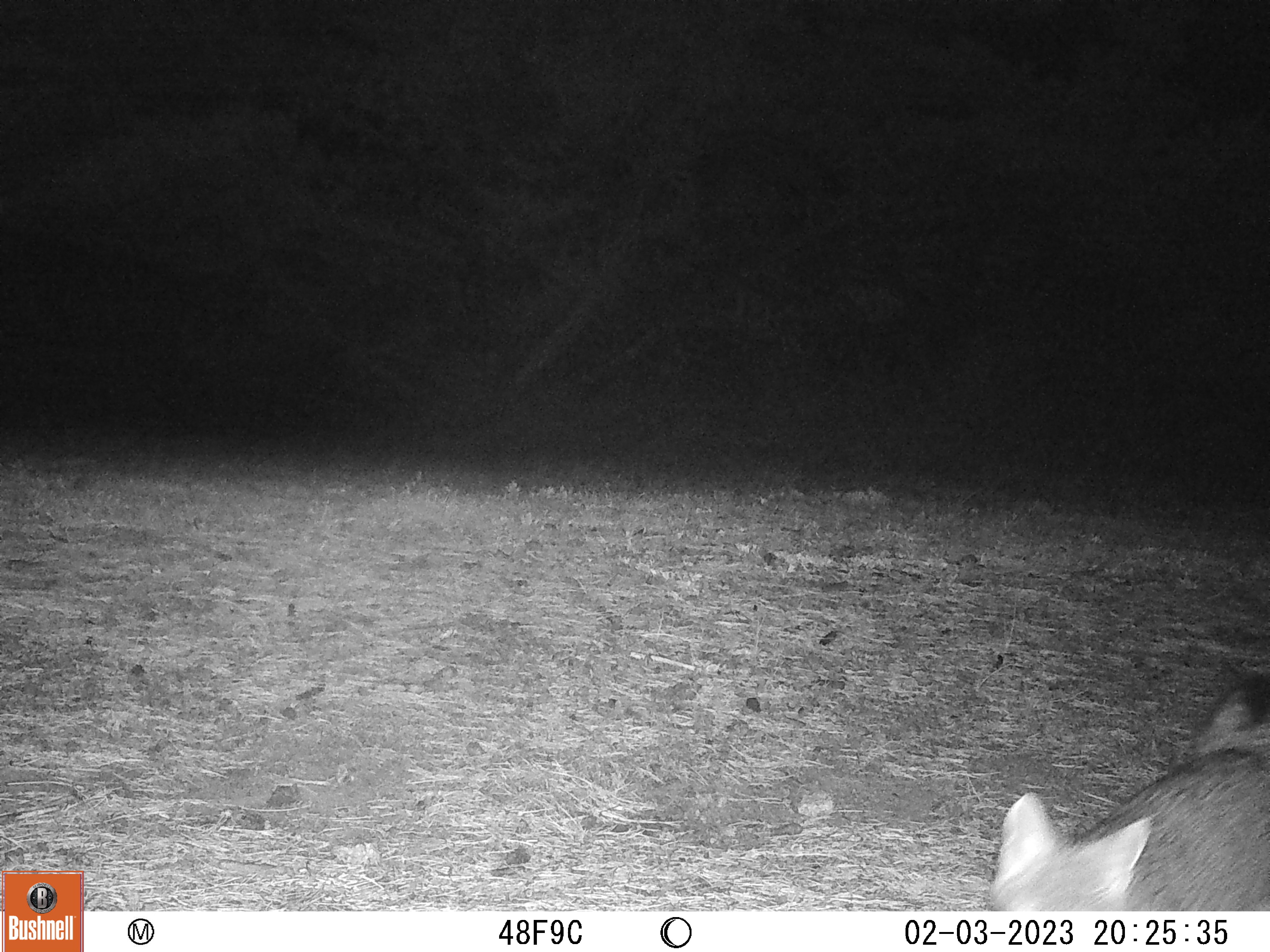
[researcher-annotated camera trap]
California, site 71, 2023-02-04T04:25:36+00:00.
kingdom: Animalia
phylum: Chordata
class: Mammalia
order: Carnivora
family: Canidae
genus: Urocyon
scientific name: Urocyon cinereoargenteus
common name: gray fox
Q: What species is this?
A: Gray fox (Urocyon cinereoargenteus).